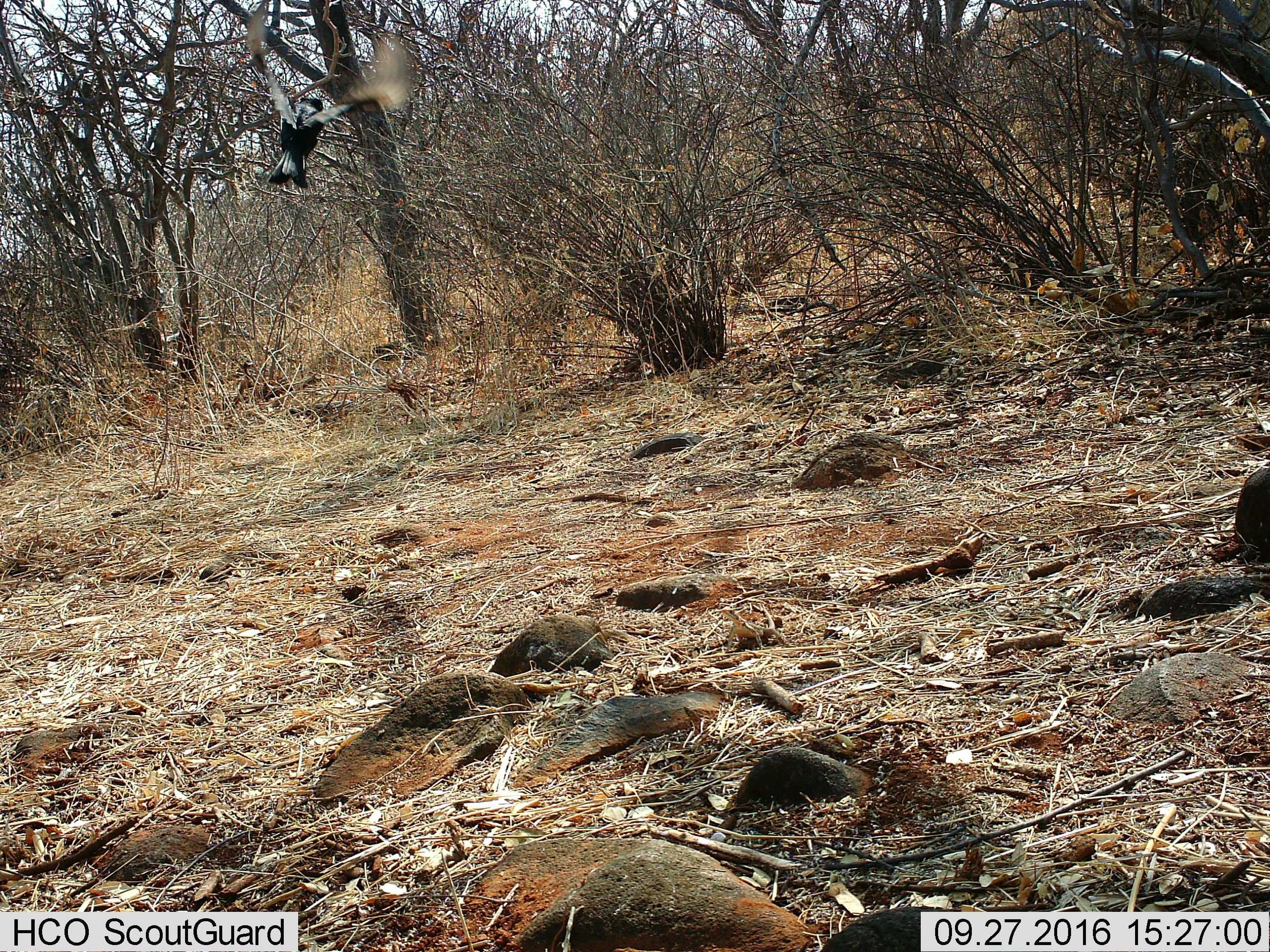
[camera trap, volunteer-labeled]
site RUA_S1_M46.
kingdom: Animalia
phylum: Chordata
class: Aves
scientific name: Aves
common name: bird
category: birdother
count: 1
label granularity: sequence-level